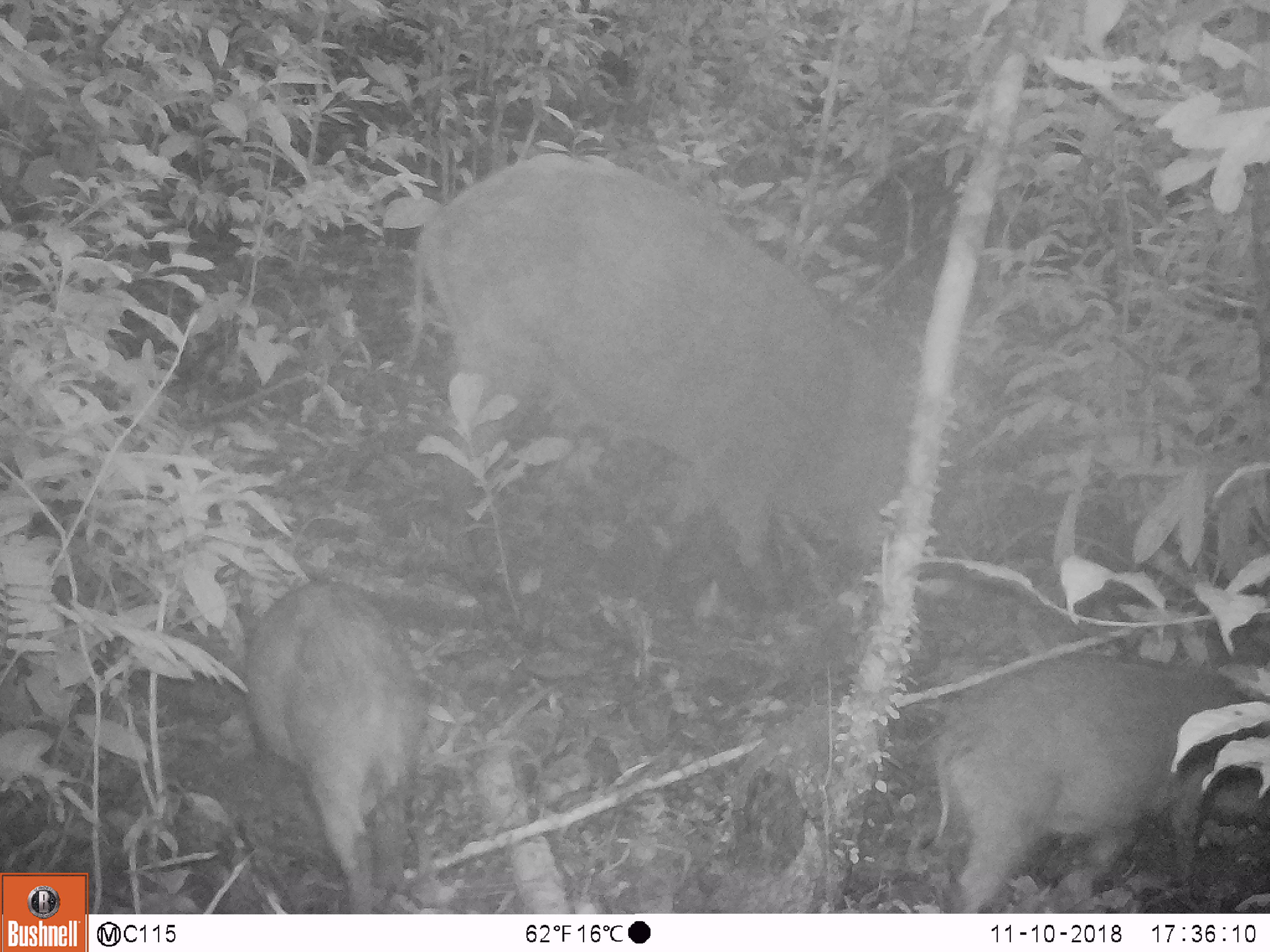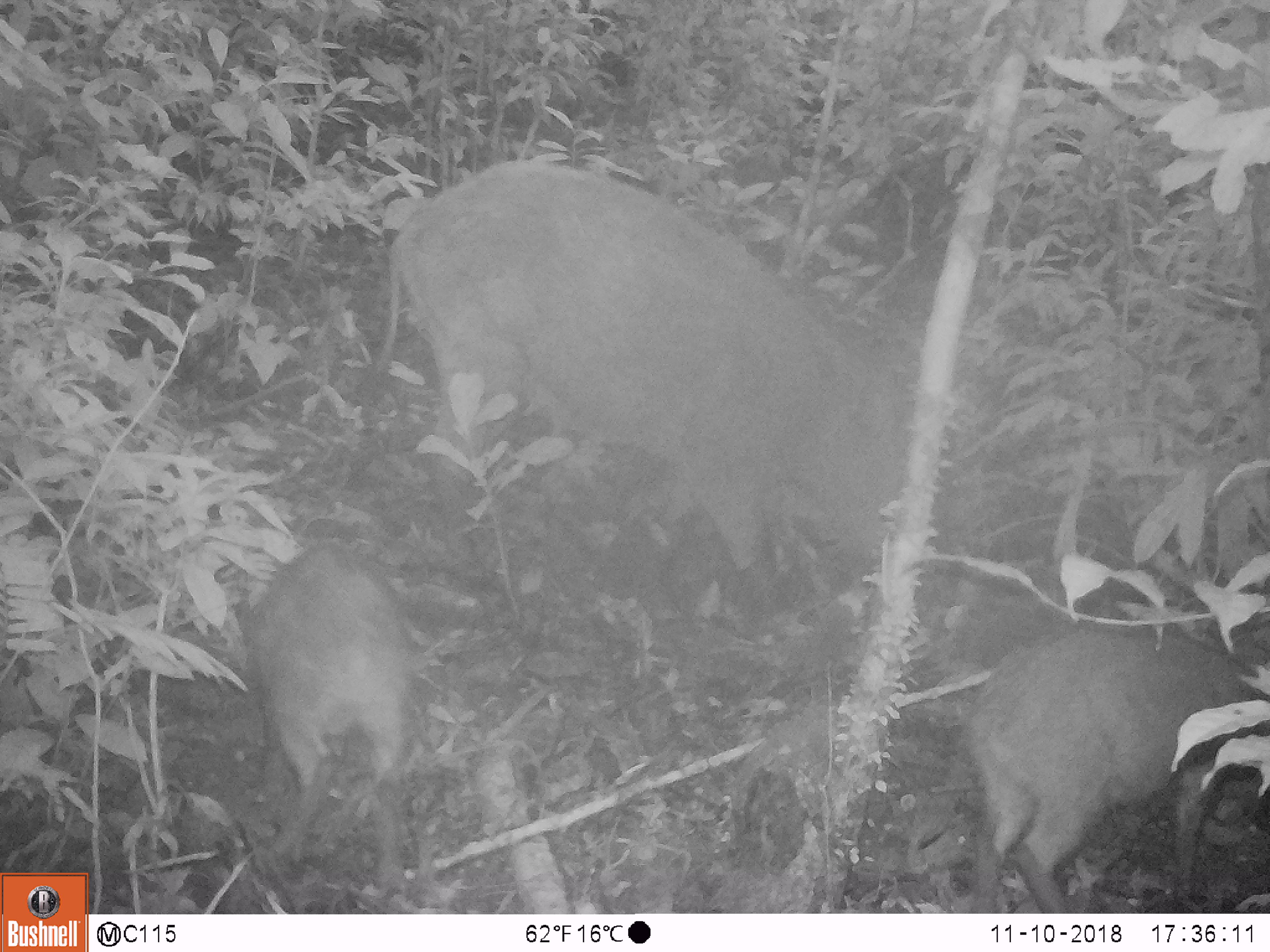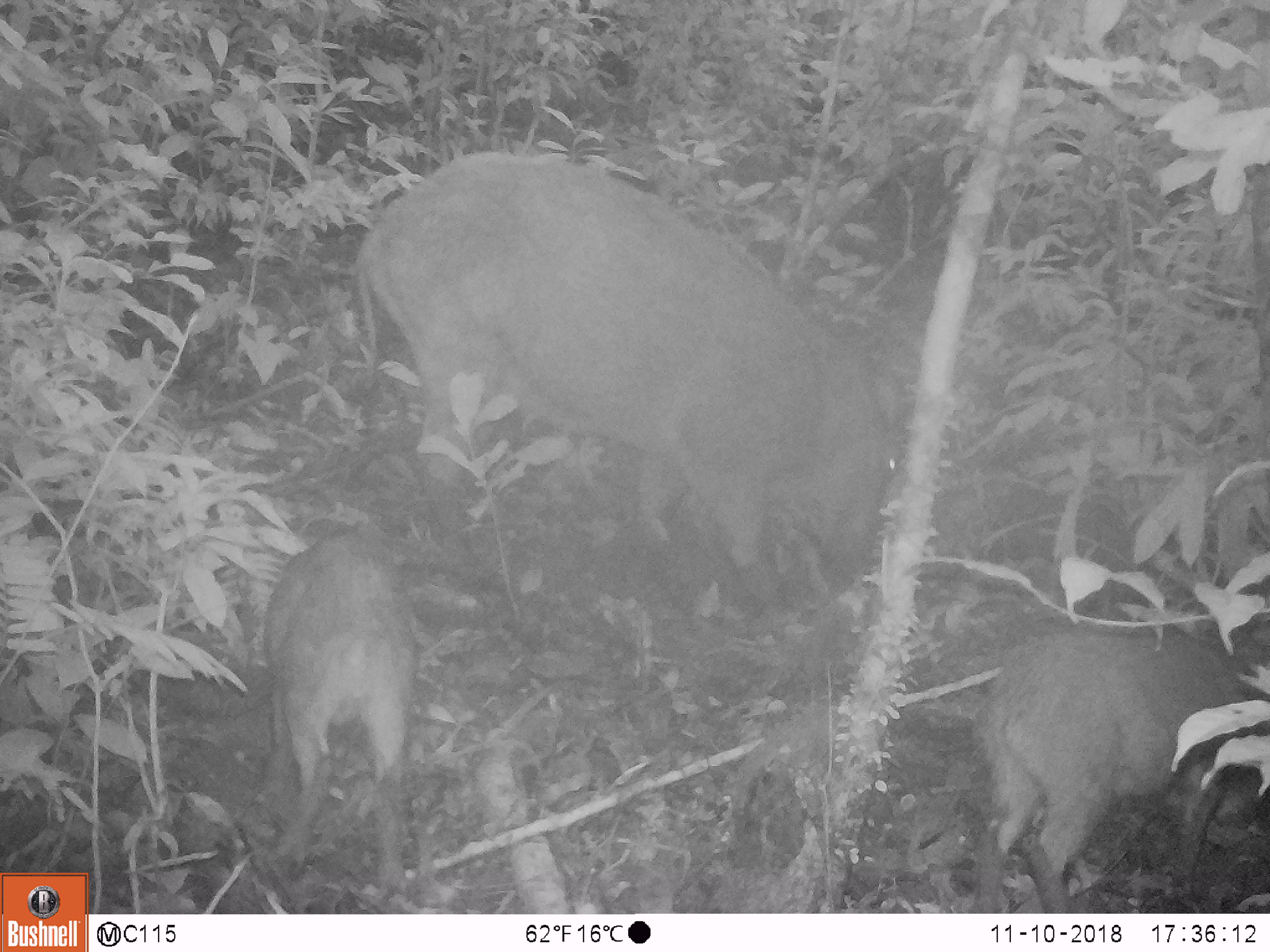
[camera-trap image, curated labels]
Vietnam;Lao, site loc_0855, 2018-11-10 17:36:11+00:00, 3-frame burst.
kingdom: Animalia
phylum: Chordata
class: Mammalia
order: Artiodactyla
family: Suidae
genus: Sus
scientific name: Sus scrofa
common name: eurasian wild pig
Eurasian wild pig (Sus scrofa). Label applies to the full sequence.